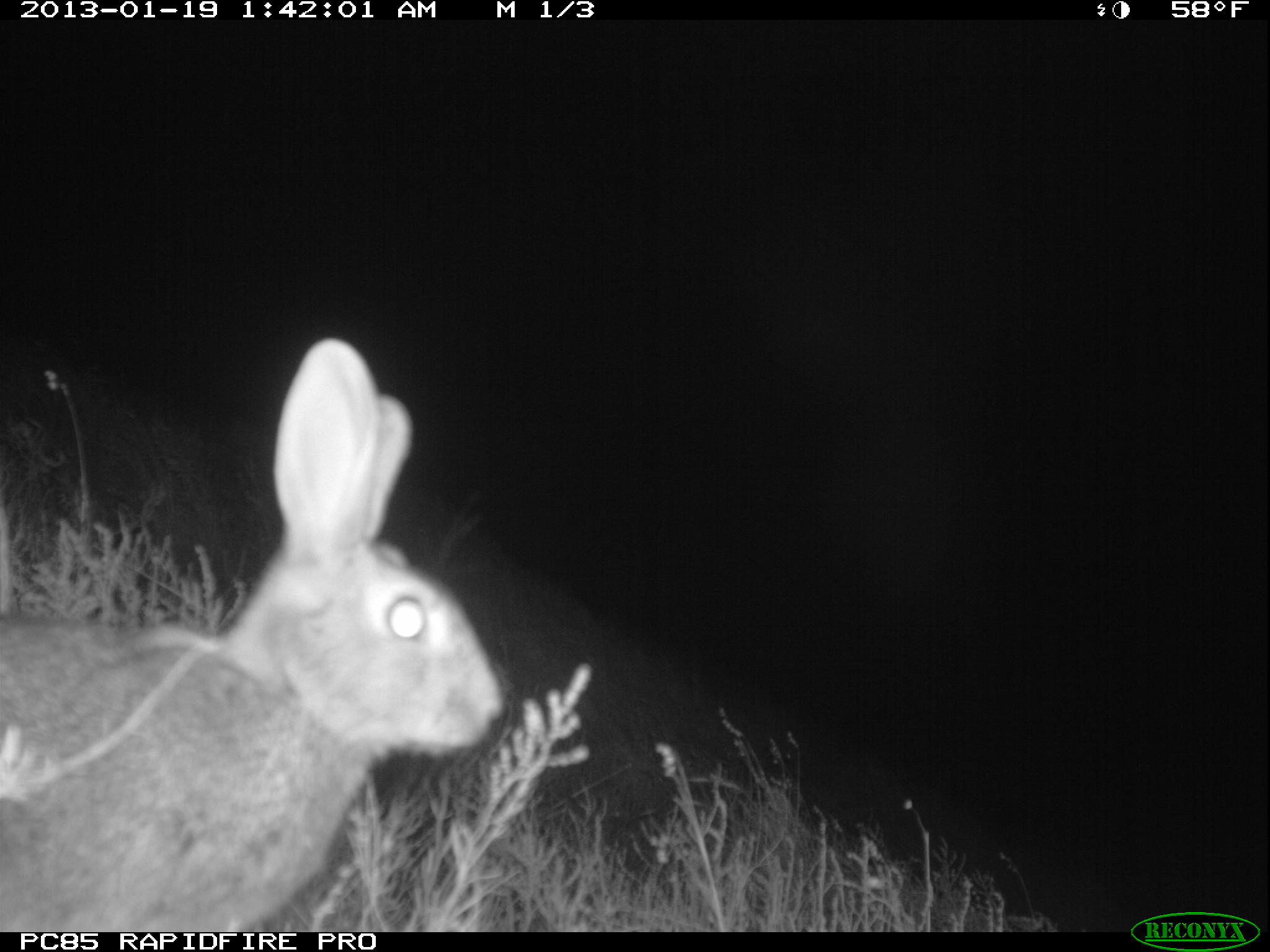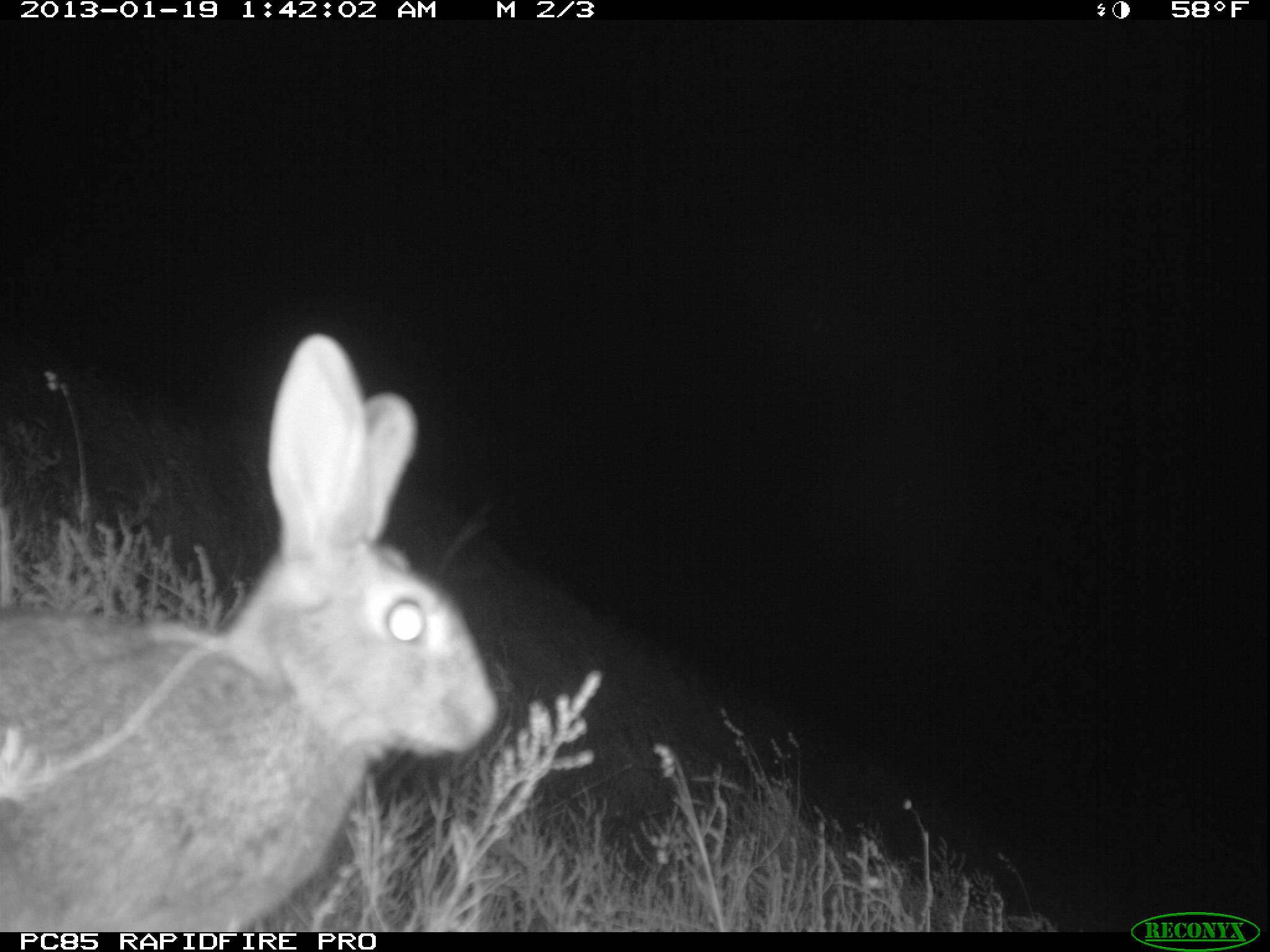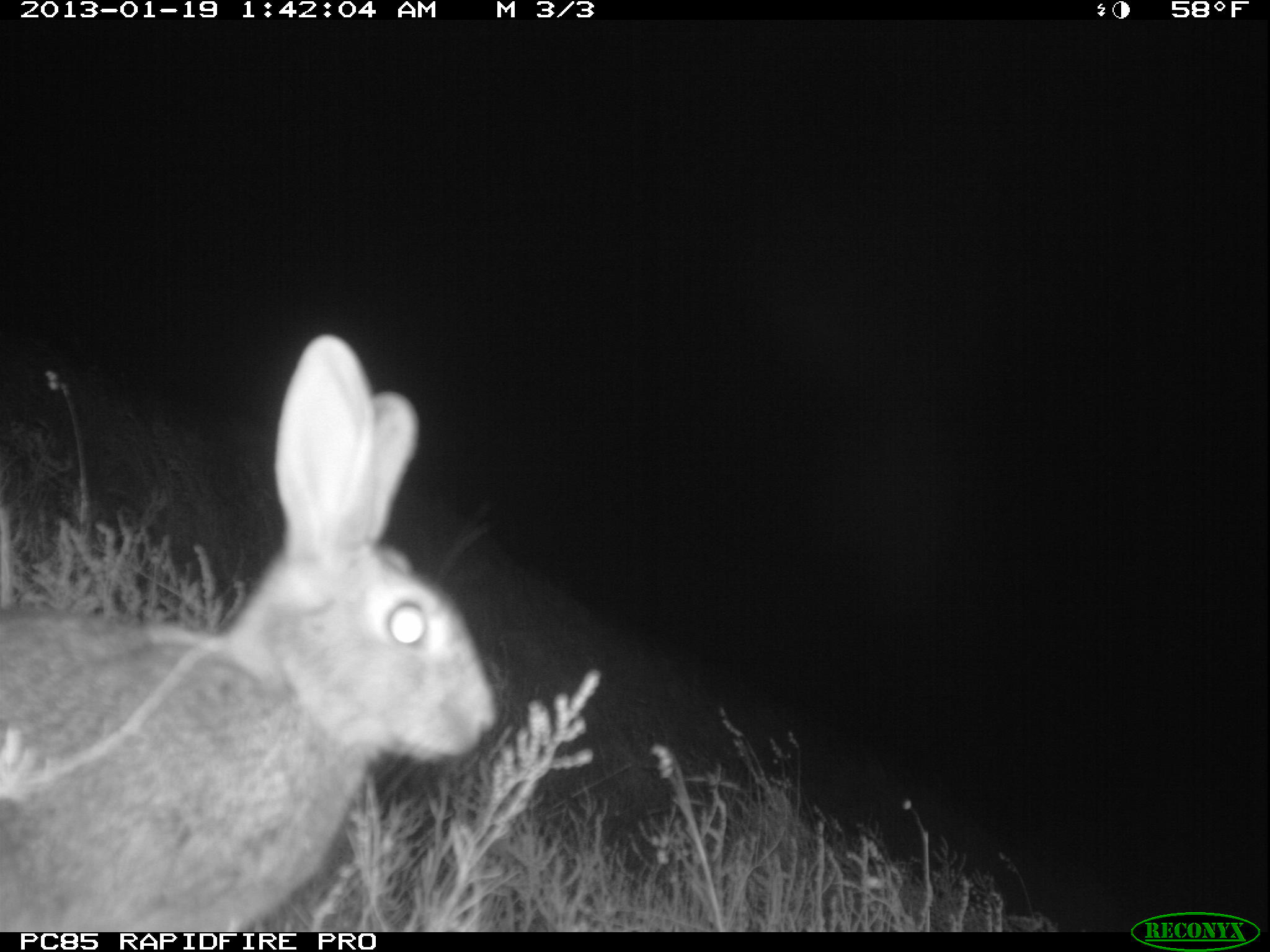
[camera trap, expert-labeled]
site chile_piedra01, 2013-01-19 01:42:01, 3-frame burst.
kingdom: Animalia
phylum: Chordata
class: Mammalia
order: Lagomorpha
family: Leporidae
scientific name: Leporidae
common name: rabbits and hares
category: rabbit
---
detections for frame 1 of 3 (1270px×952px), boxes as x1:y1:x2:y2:
rabbit: 0:335:507:932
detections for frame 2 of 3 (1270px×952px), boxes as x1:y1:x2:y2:
rabbit: 0:332:495:930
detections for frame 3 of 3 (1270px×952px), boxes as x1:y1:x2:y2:
rabbit: 0:334:497:931